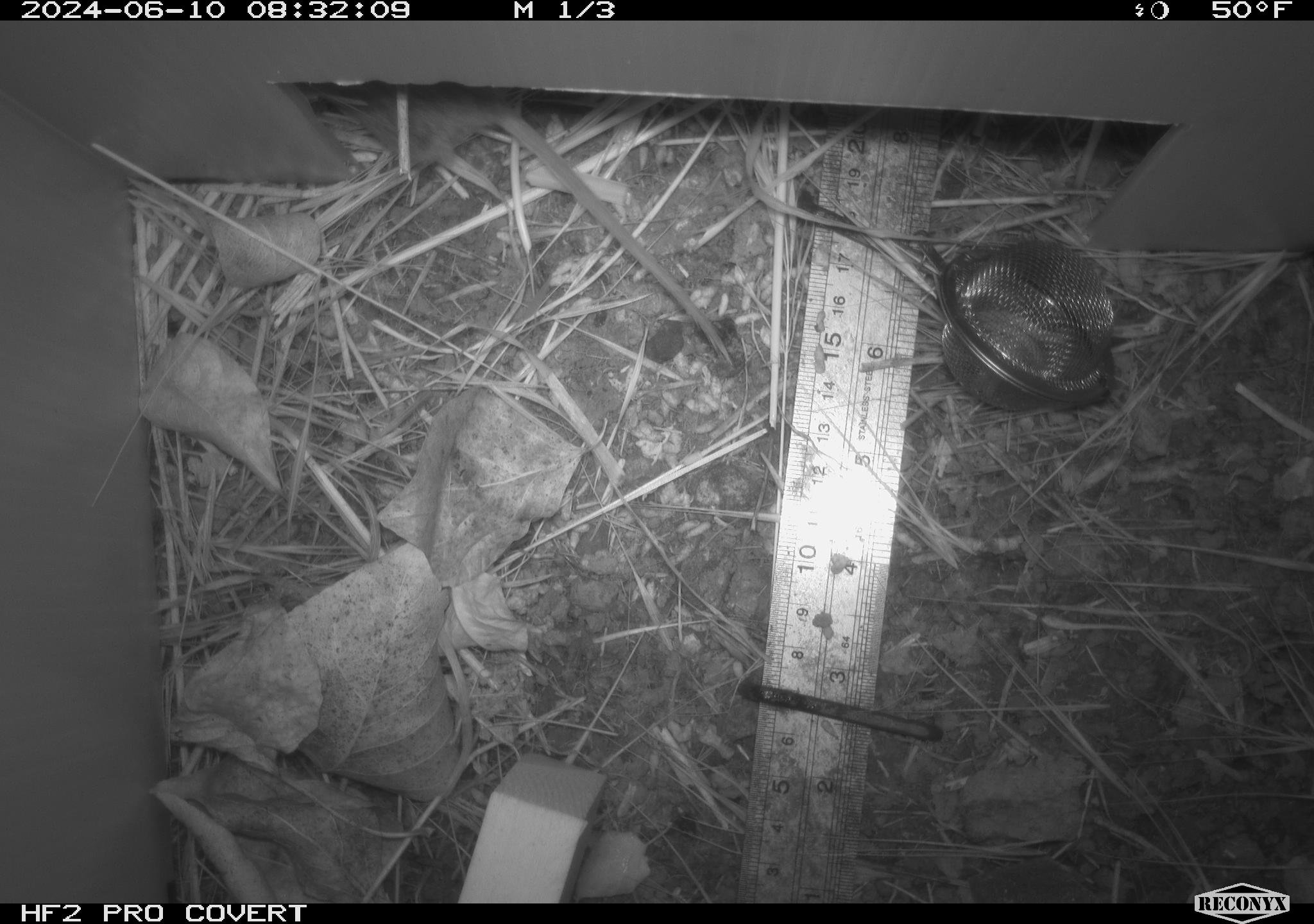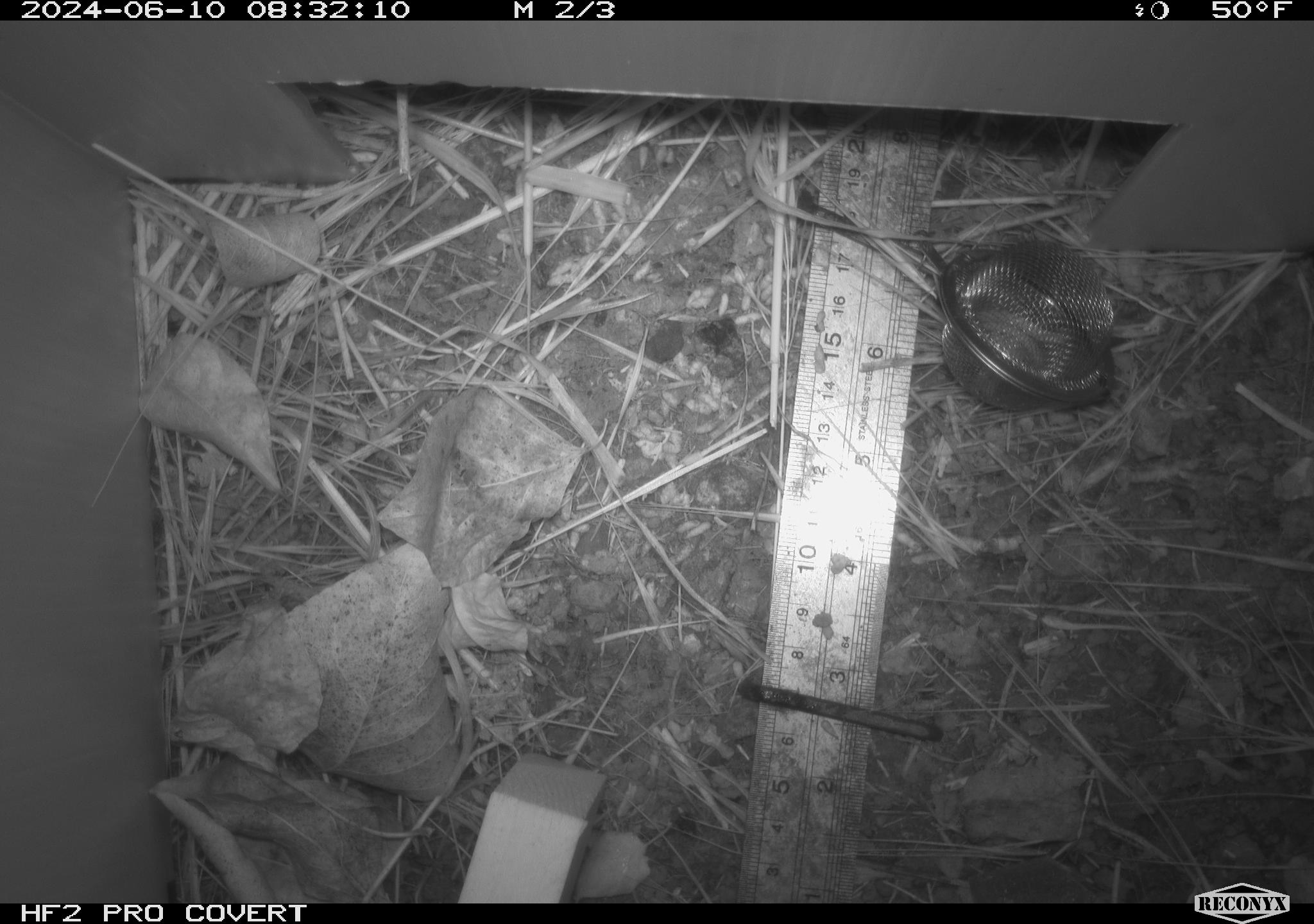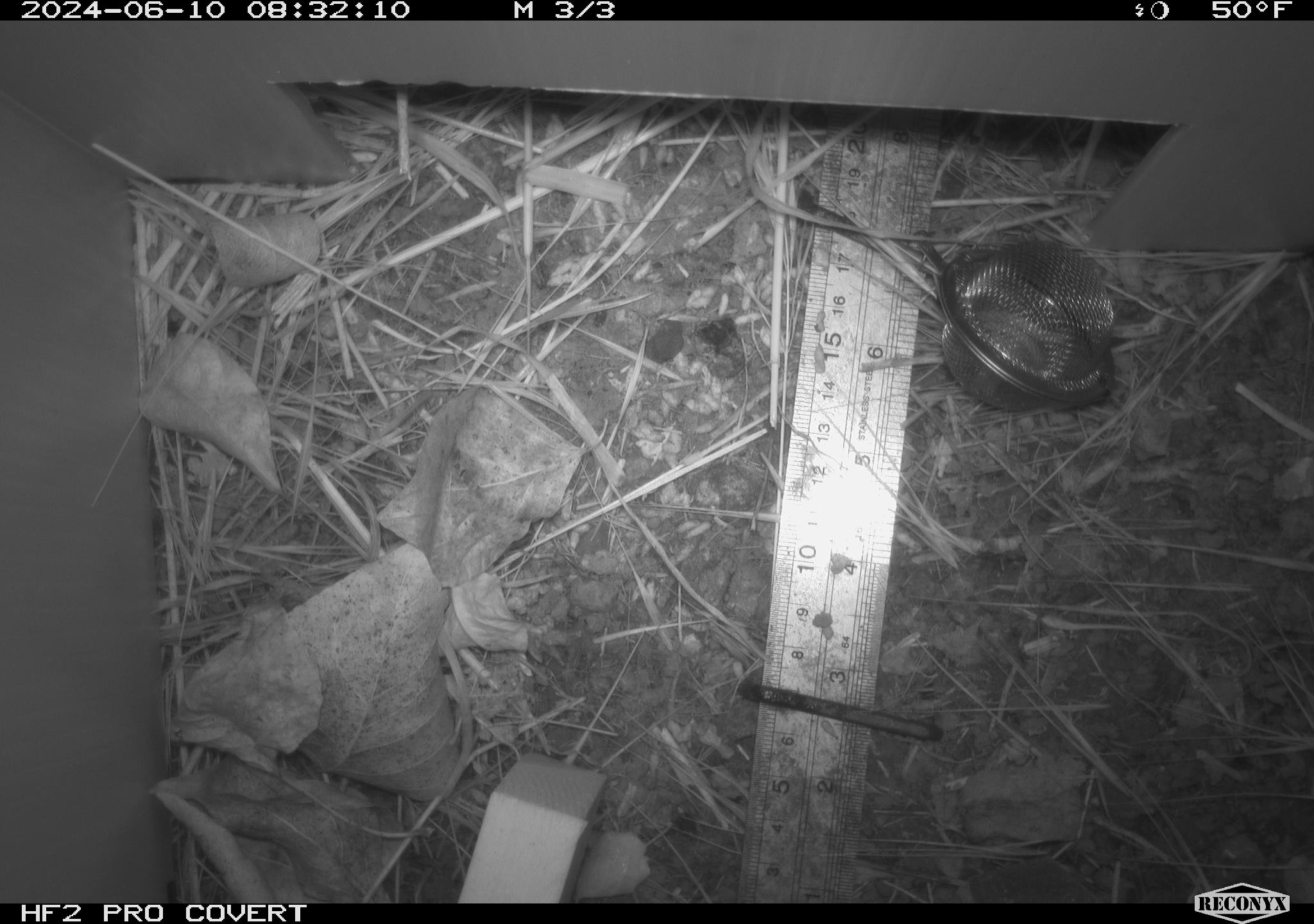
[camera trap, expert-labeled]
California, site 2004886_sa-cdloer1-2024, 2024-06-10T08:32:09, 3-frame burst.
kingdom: Animalia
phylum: Chordata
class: Mammalia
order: Rodentia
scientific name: Rodentia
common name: mouse species